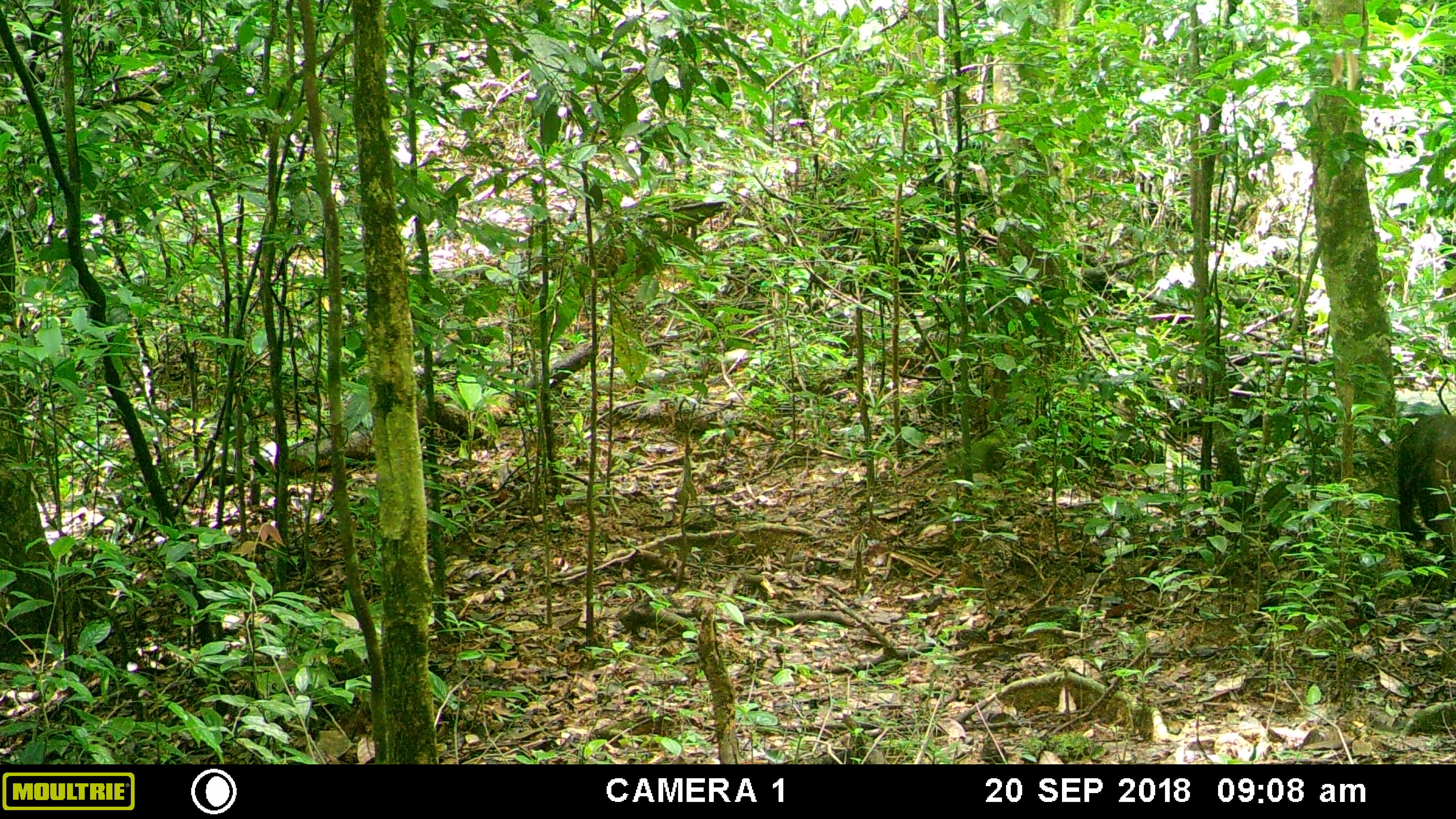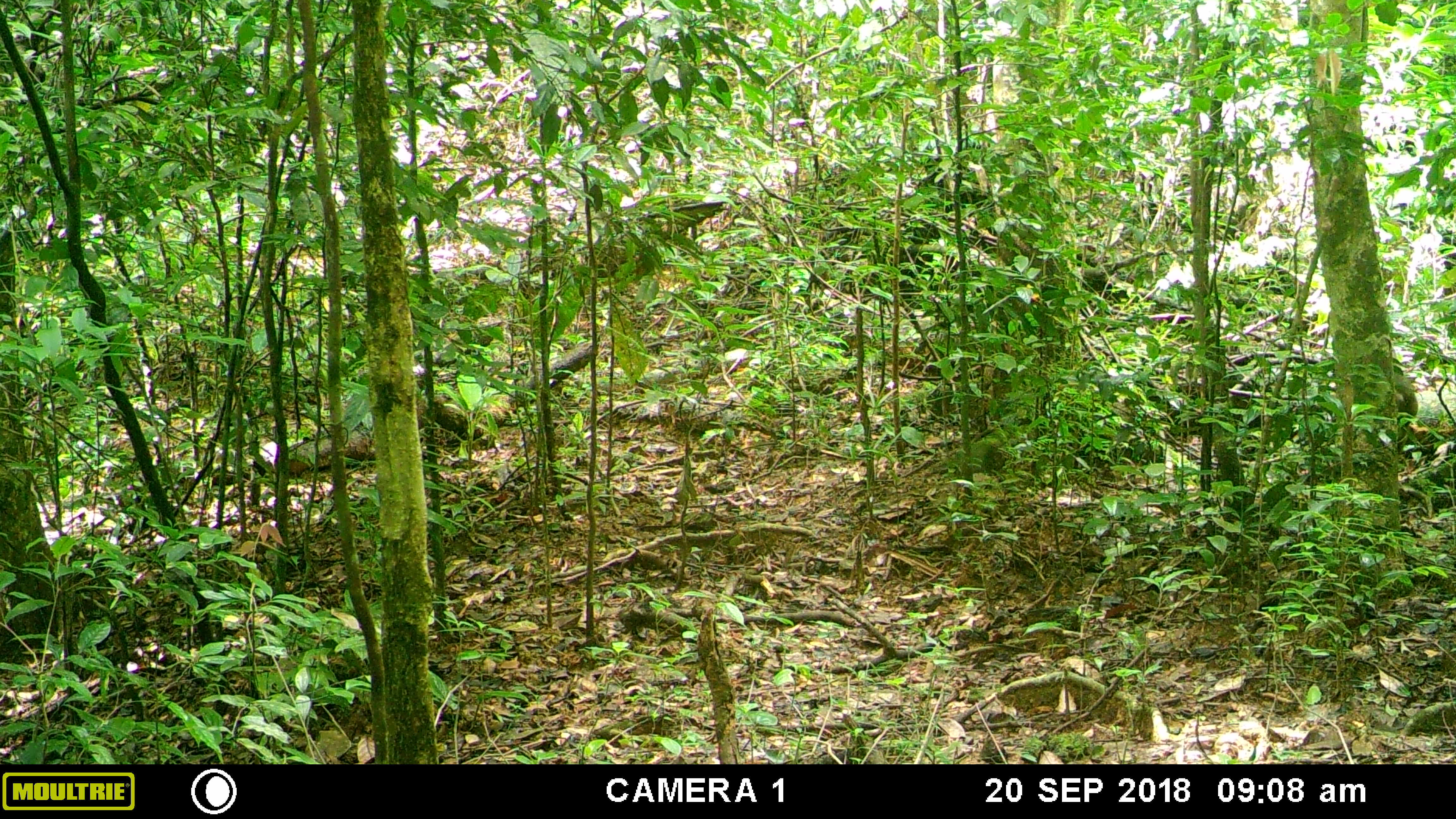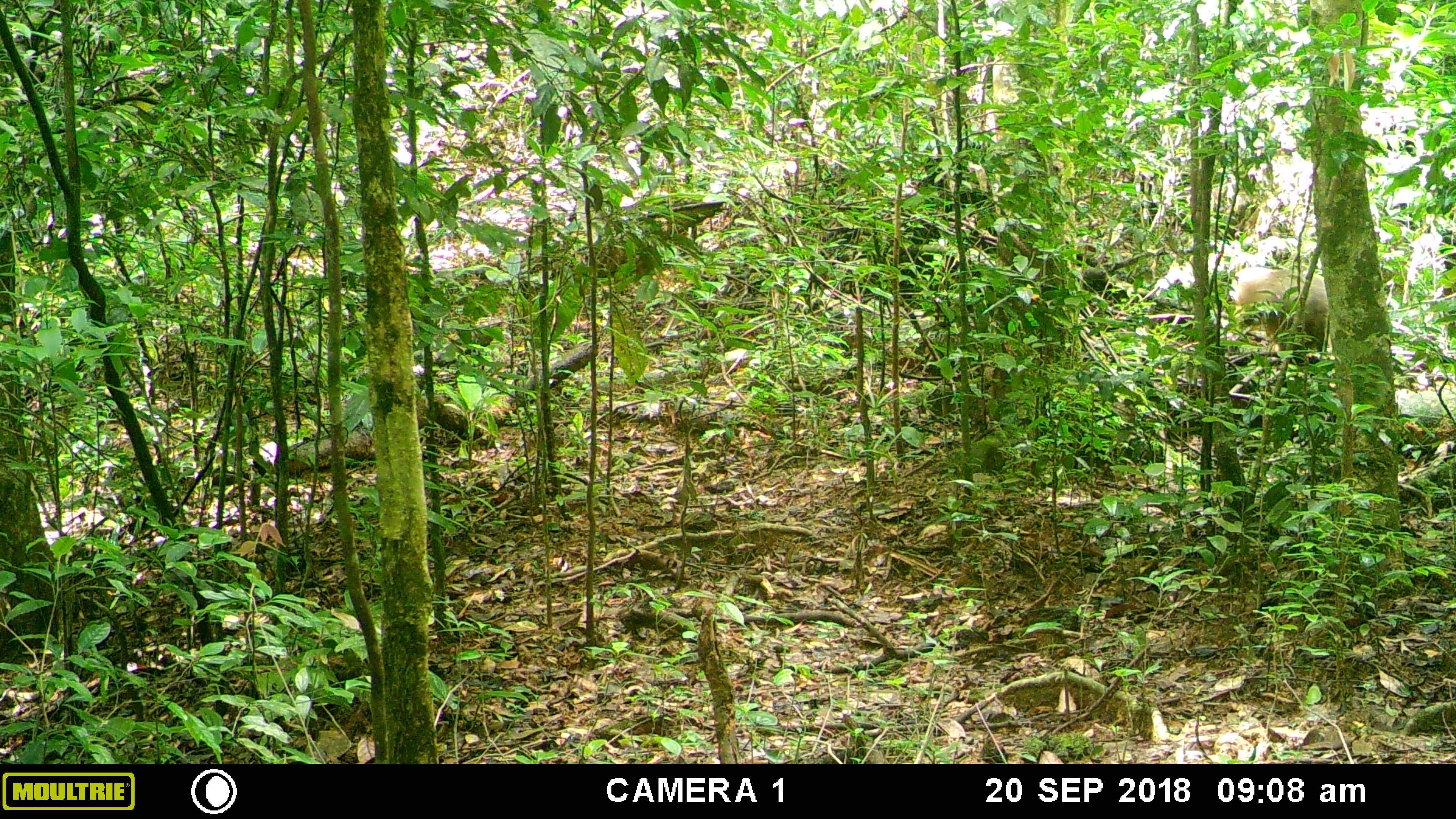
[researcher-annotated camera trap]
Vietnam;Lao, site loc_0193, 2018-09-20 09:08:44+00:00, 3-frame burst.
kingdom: Animalia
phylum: Chordata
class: Mammalia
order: Primates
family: Cercopithecidae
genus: Macaca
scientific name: Macaca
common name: macaque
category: unidentified macaque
Unidentified macaque (macaque) (Macaca). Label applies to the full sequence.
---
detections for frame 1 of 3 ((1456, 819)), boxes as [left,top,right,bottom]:
unidentified macaque: [1400,413,1456,552]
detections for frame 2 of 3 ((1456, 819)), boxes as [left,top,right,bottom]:
unidentified macaque: [1393,375,1418,426]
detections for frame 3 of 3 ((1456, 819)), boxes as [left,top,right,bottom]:
unidentified macaque: [1228,266,1327,360]